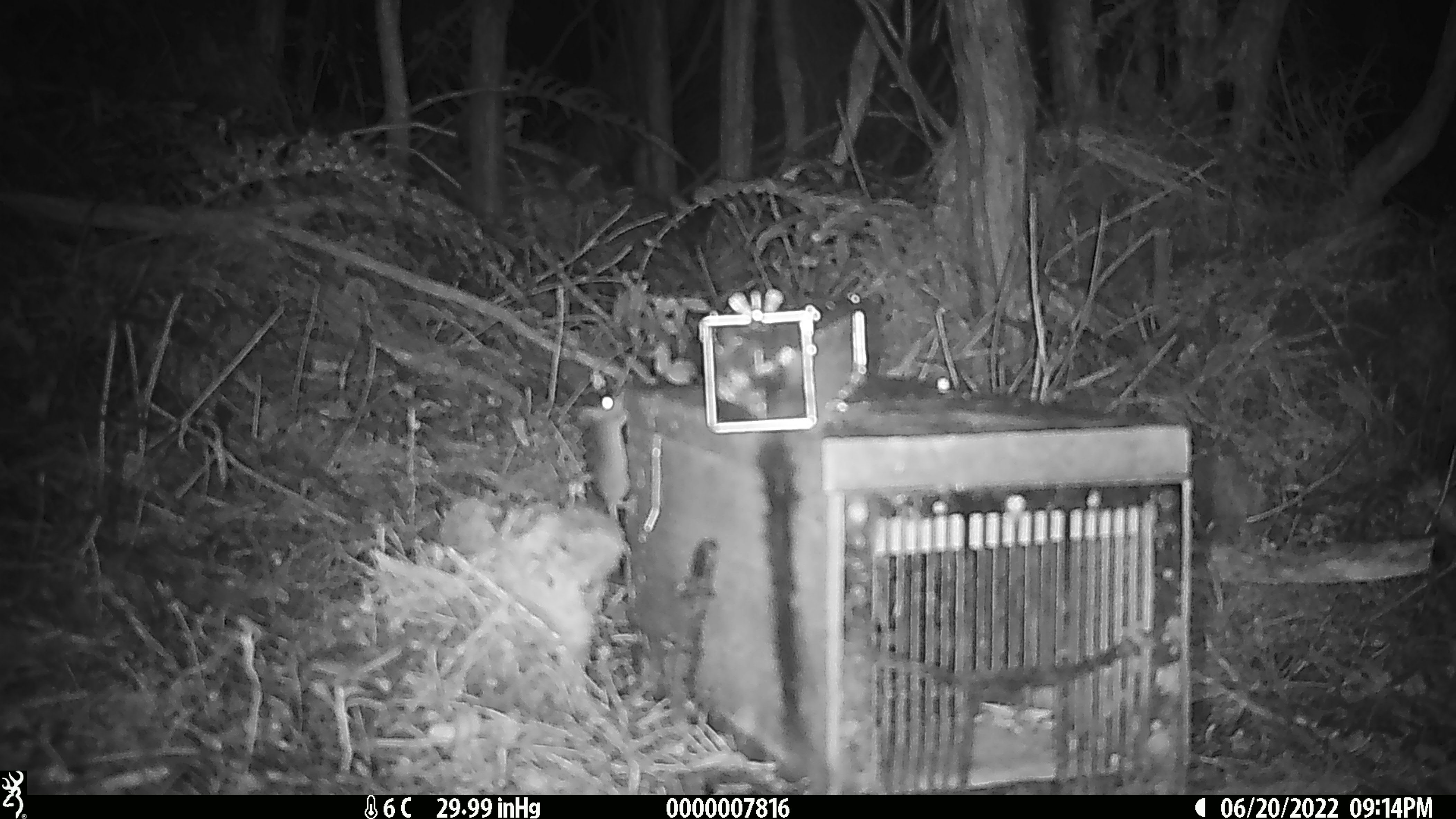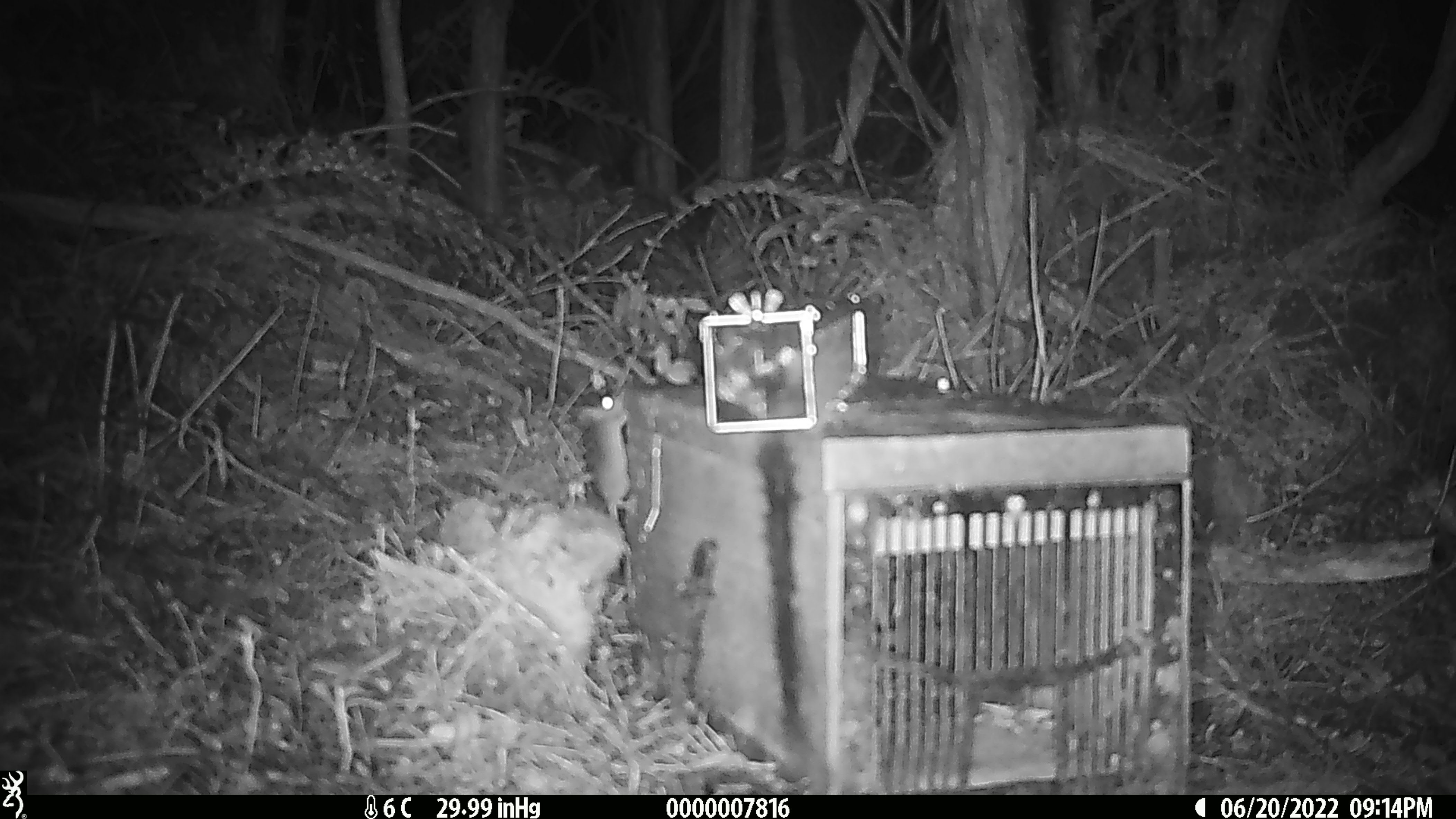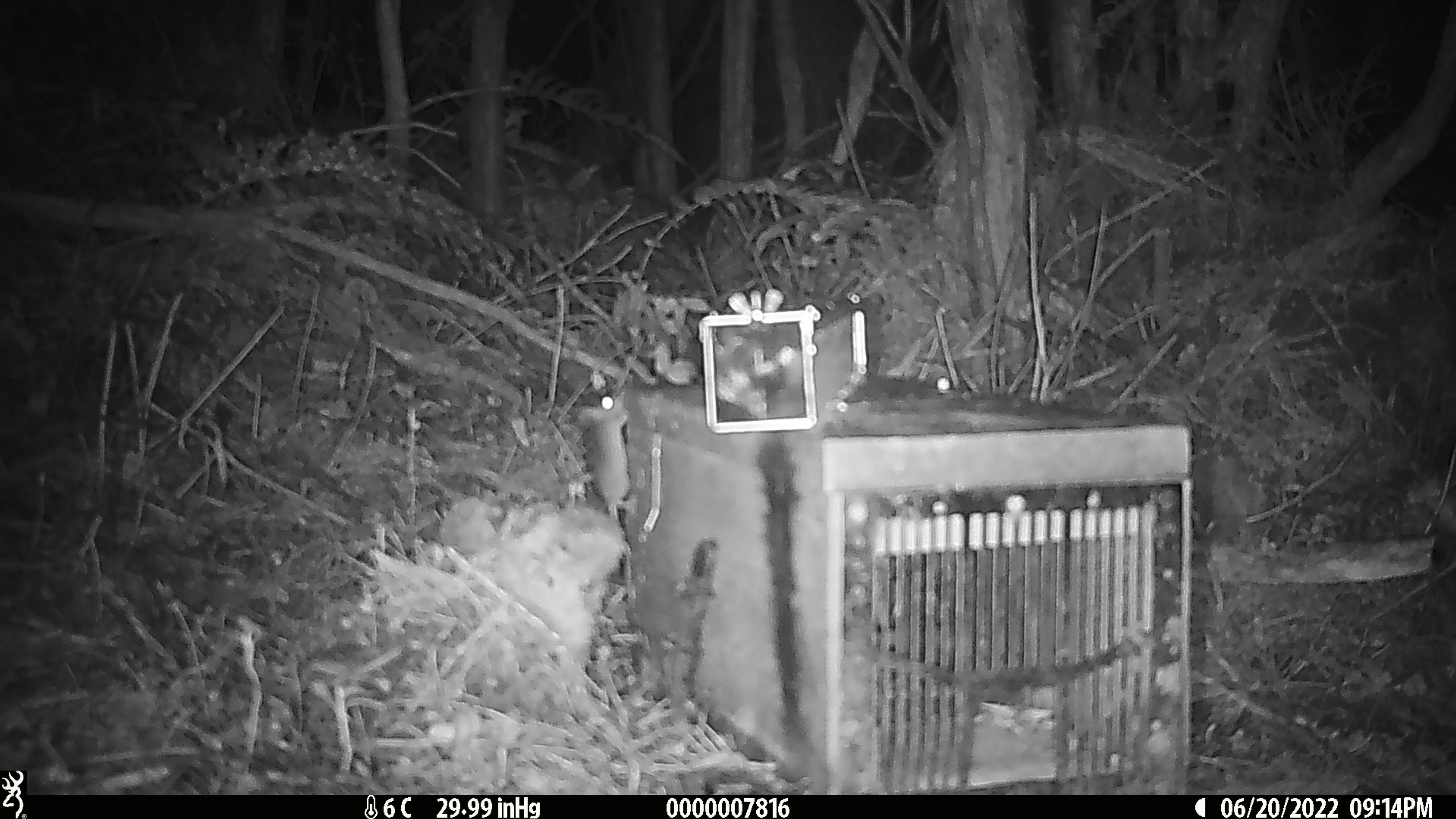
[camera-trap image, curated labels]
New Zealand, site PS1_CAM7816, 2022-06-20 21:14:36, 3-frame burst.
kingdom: Animalia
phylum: Chordata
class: Mammalia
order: Rodentia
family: Muridae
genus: Mus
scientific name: Mus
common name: mouse